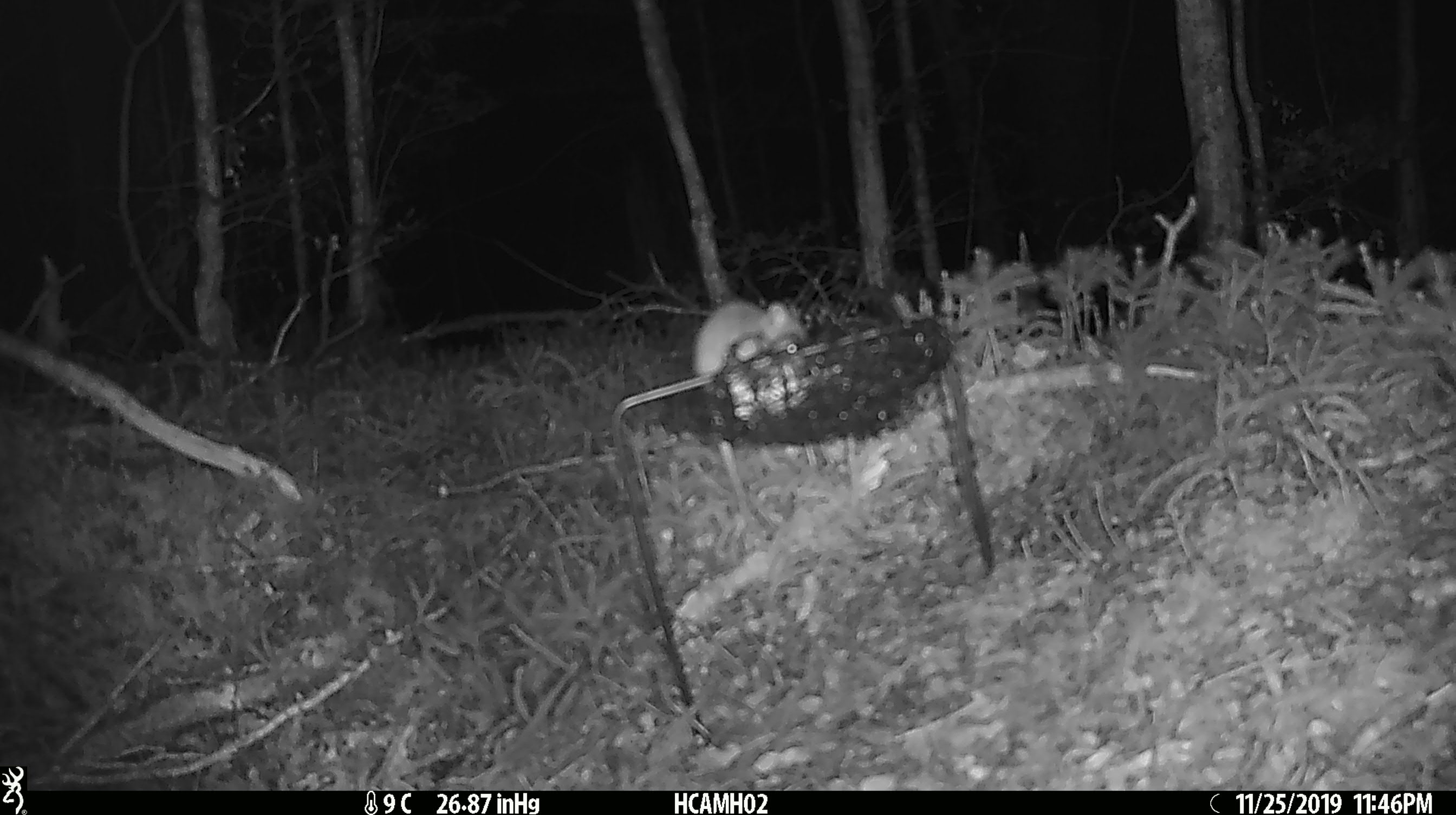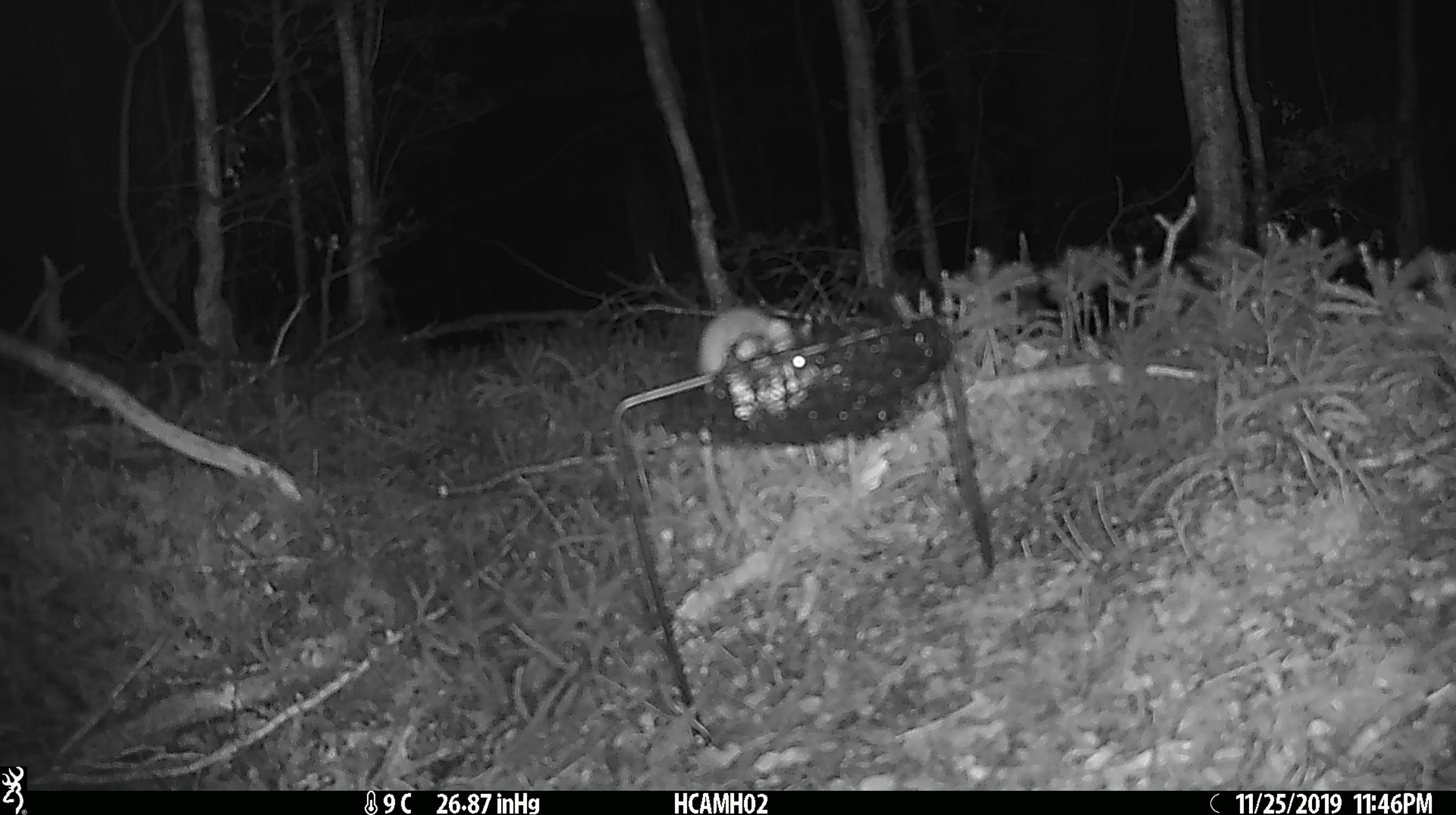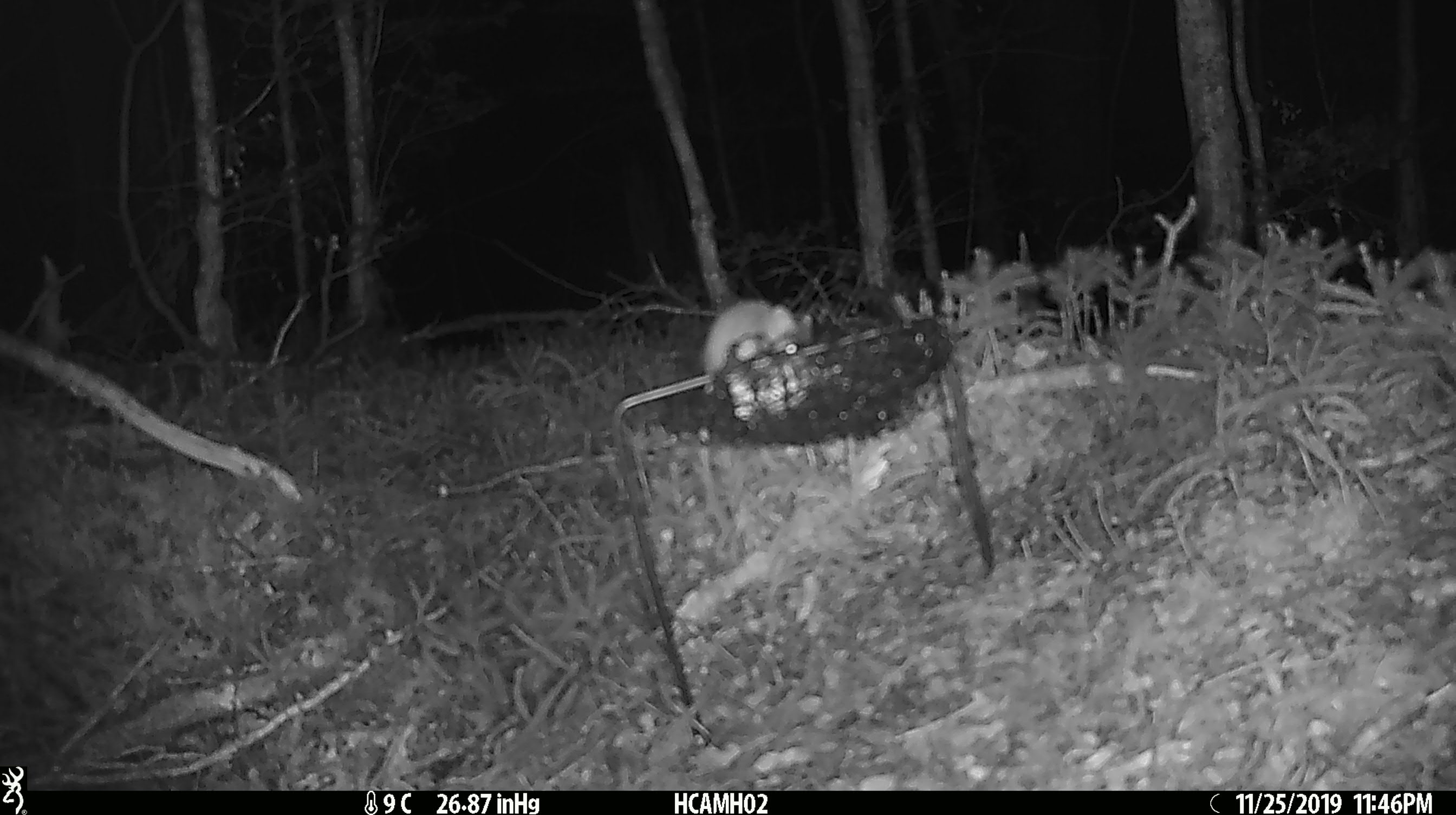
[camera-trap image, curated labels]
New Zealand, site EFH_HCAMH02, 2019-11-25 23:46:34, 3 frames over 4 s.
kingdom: Animalia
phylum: Chordata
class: Mammalia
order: Rodentia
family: Muridae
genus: Mus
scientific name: Mus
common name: mouse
Mouse (Mus).